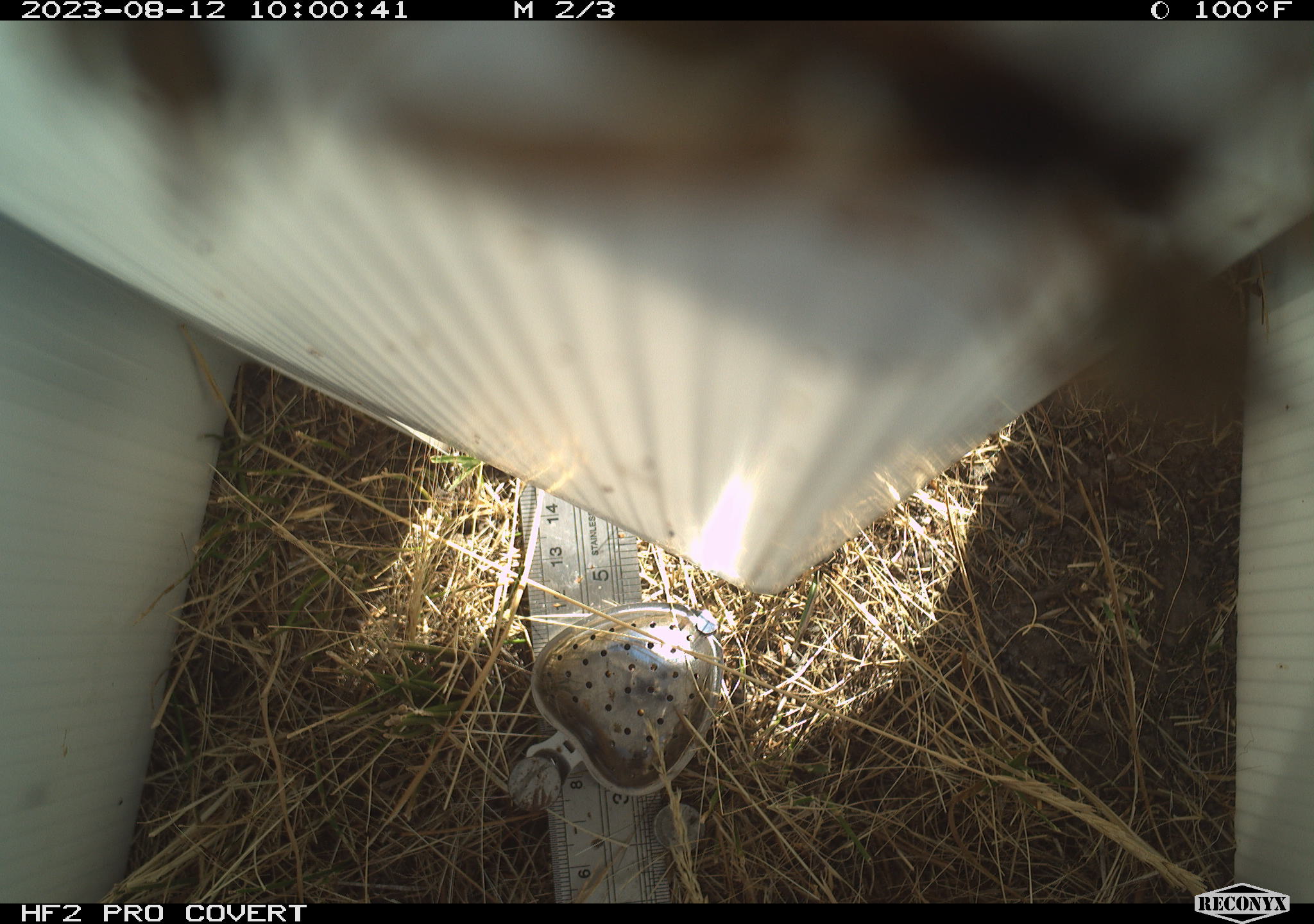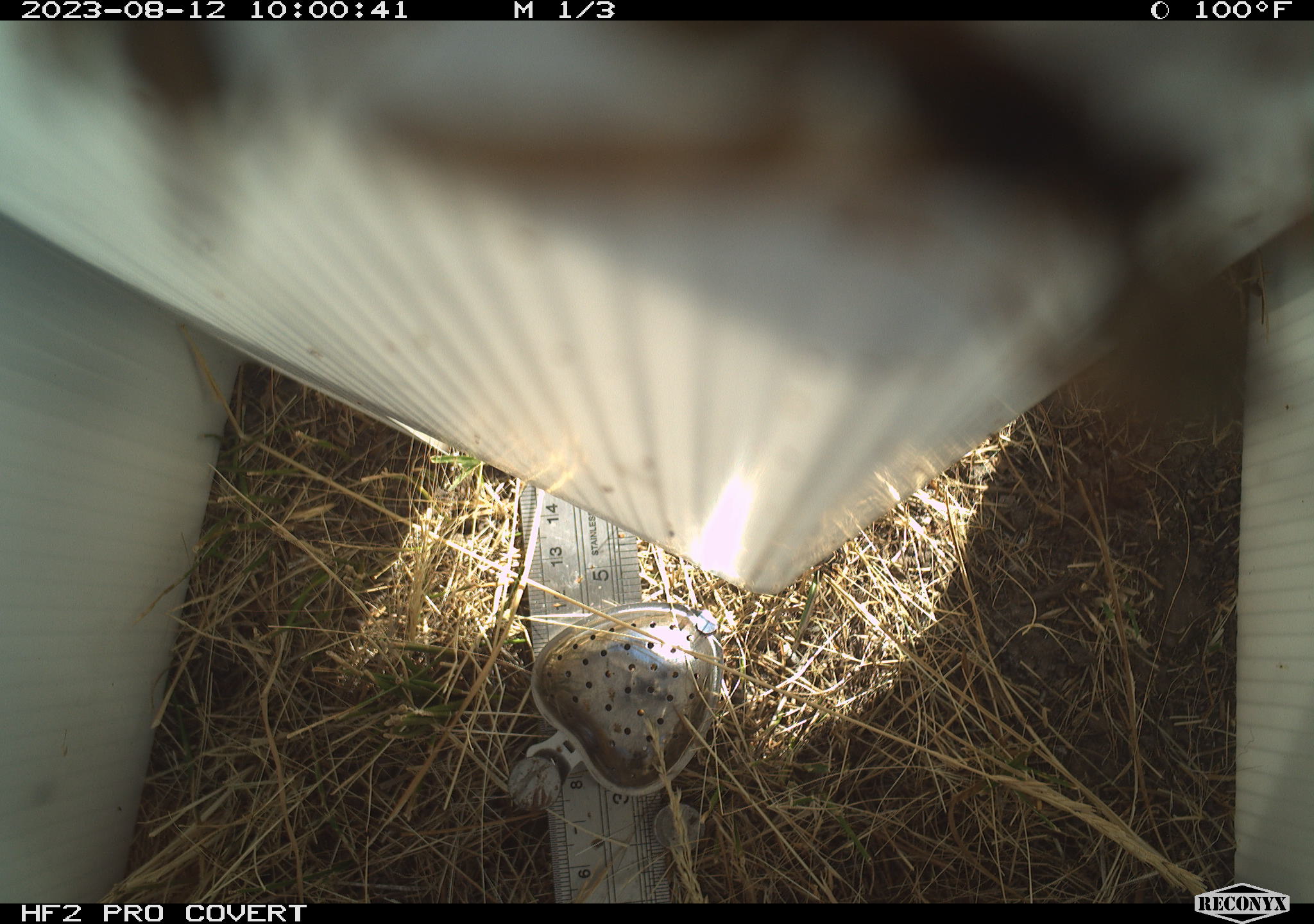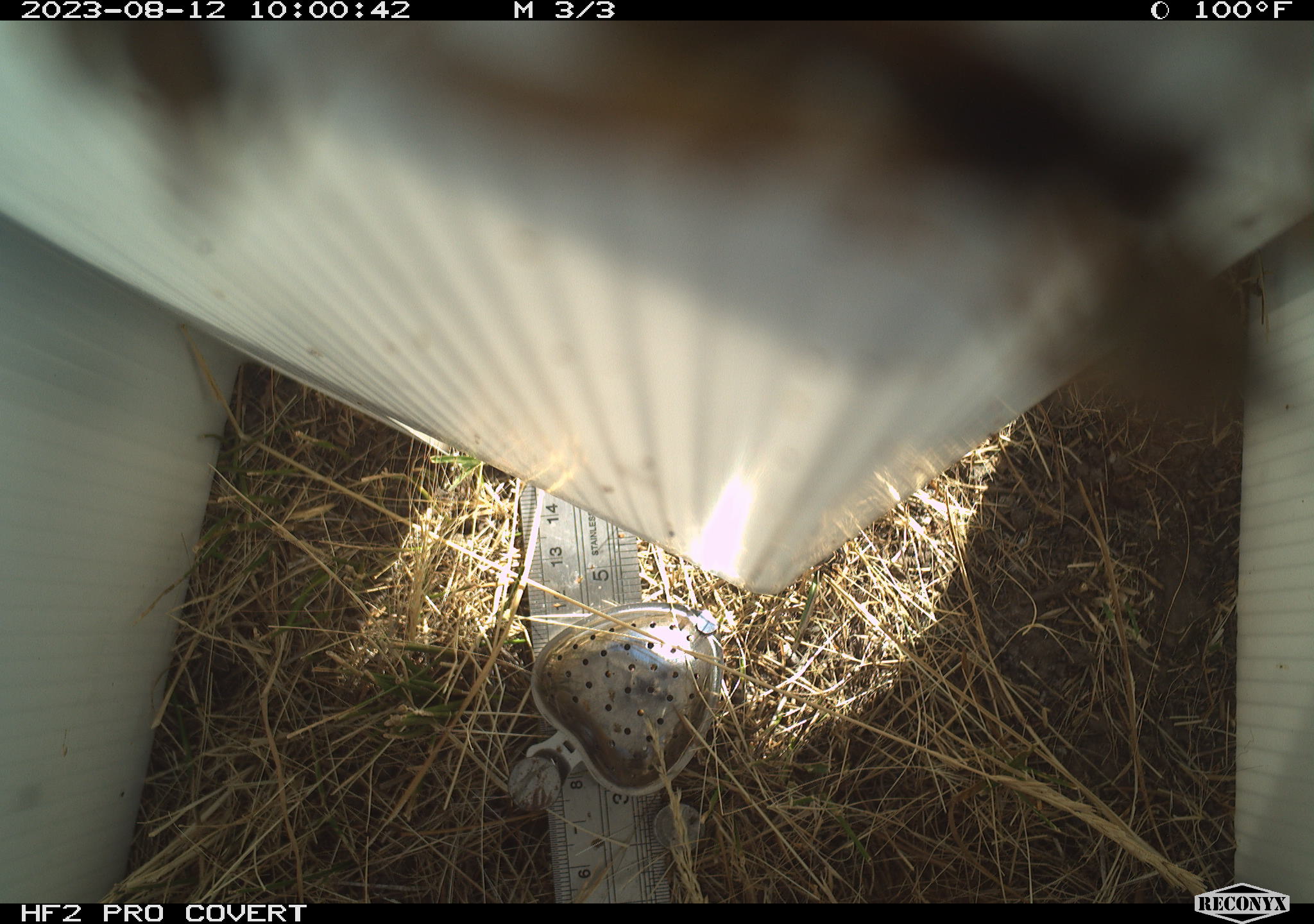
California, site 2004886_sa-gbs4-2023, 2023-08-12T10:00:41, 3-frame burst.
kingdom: Animalia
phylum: Arthropoda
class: Insecta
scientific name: Insecta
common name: insect